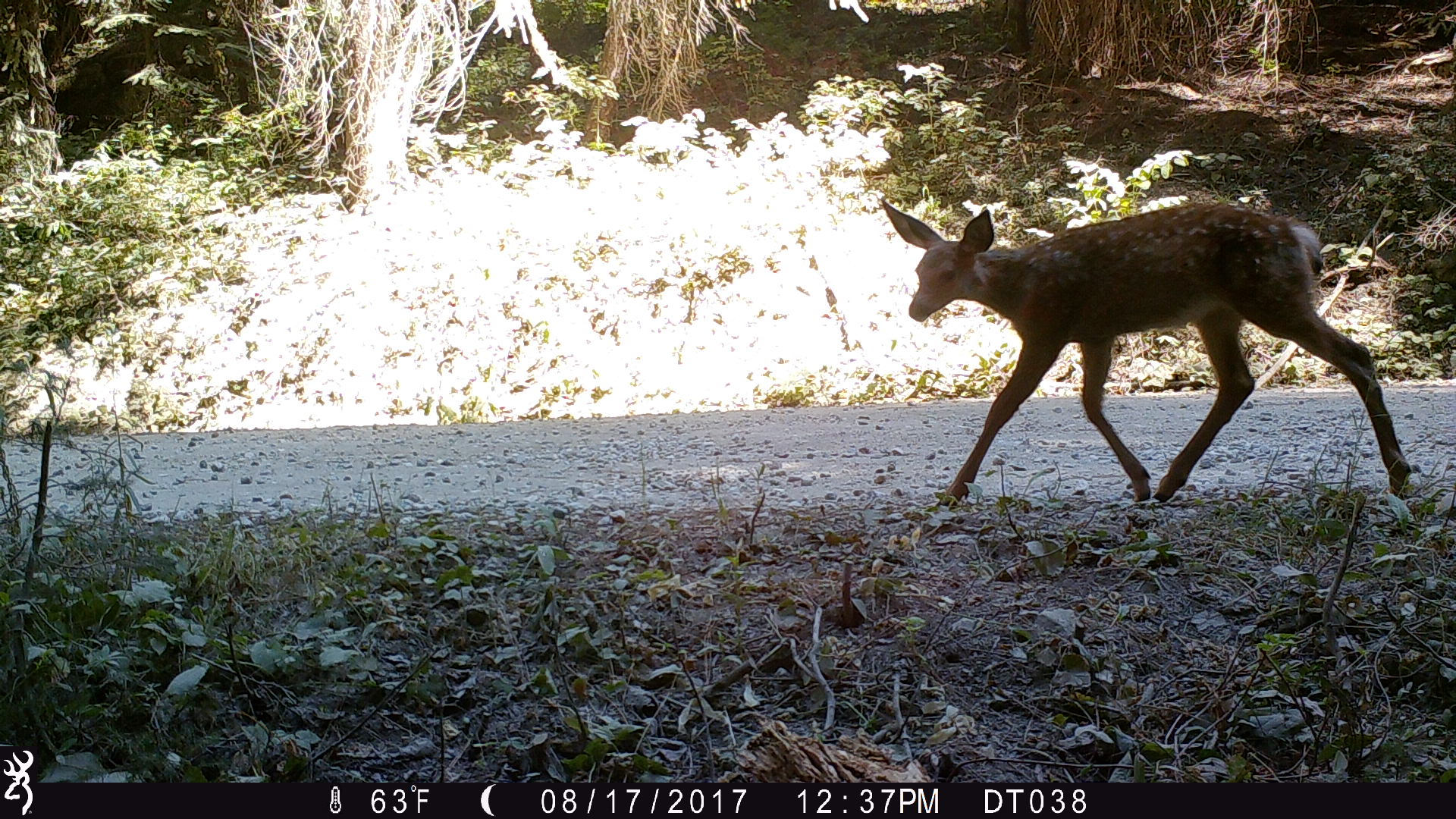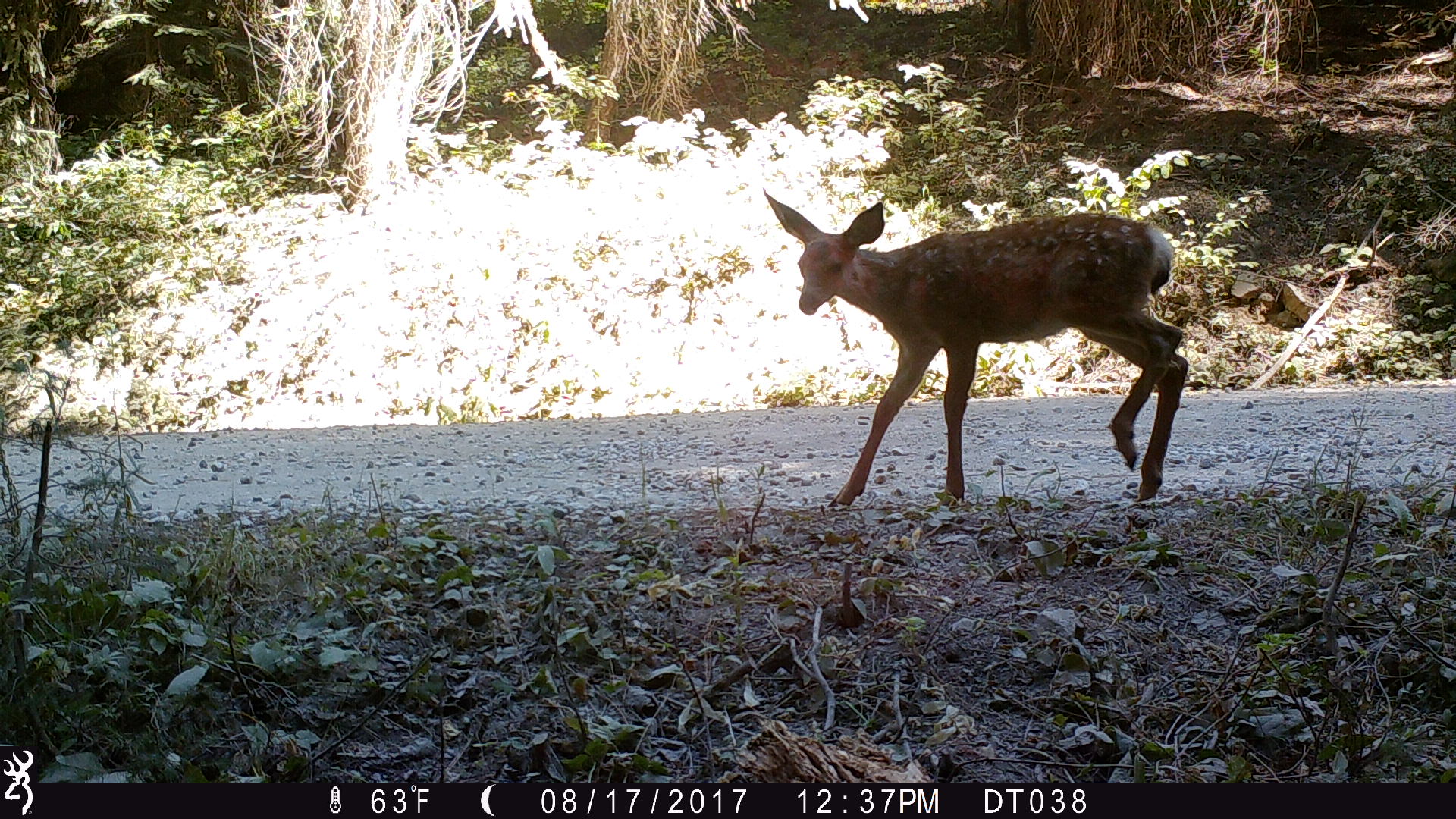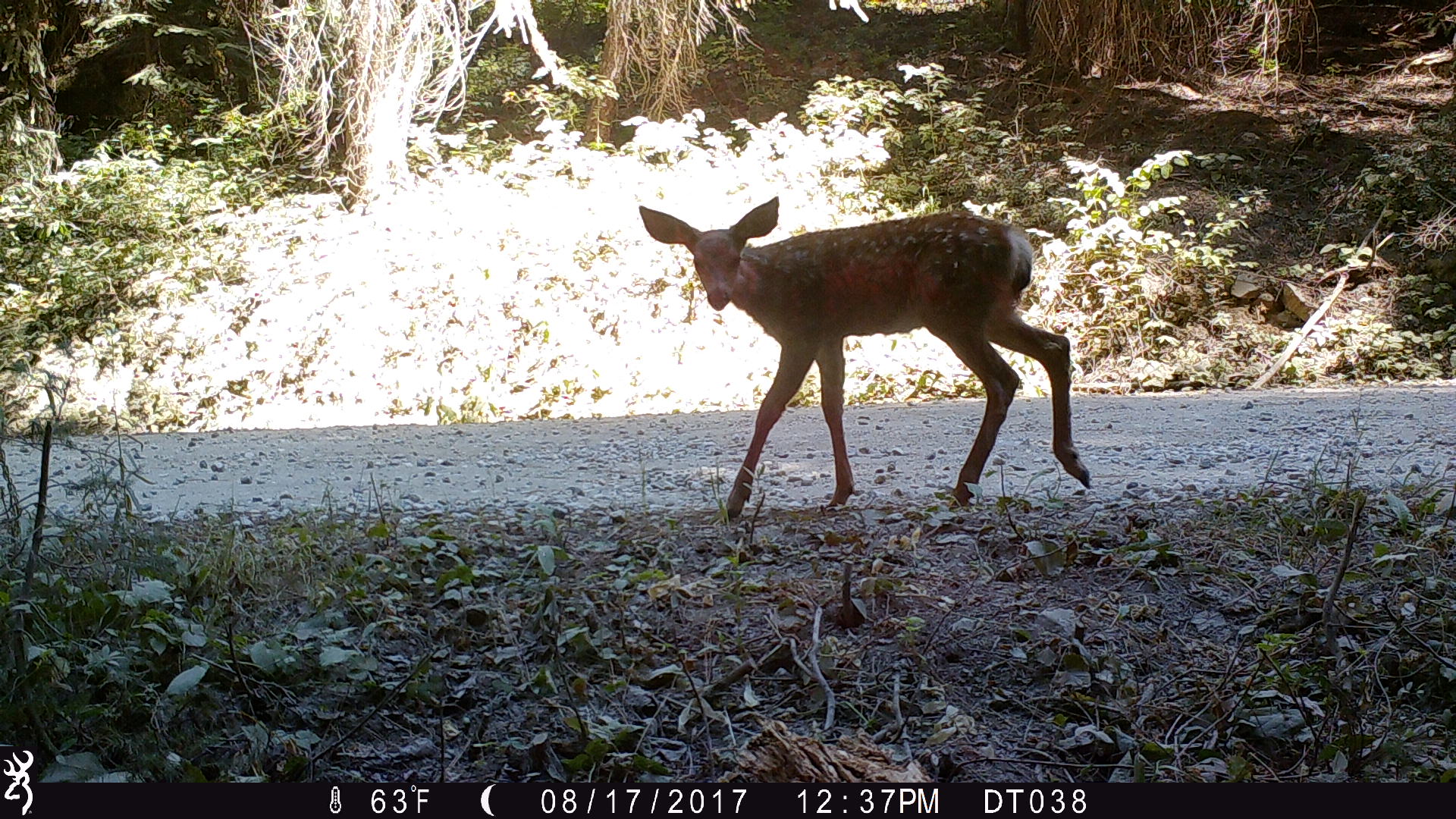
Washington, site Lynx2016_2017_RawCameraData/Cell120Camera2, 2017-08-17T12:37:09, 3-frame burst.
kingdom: Animalia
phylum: Chordata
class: Mammalia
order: Artiodactyla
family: Cervidae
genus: Odocoileus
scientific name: Odocoileus hemionus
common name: mule deer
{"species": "Odocoileus hemionus (mule deer)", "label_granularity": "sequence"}